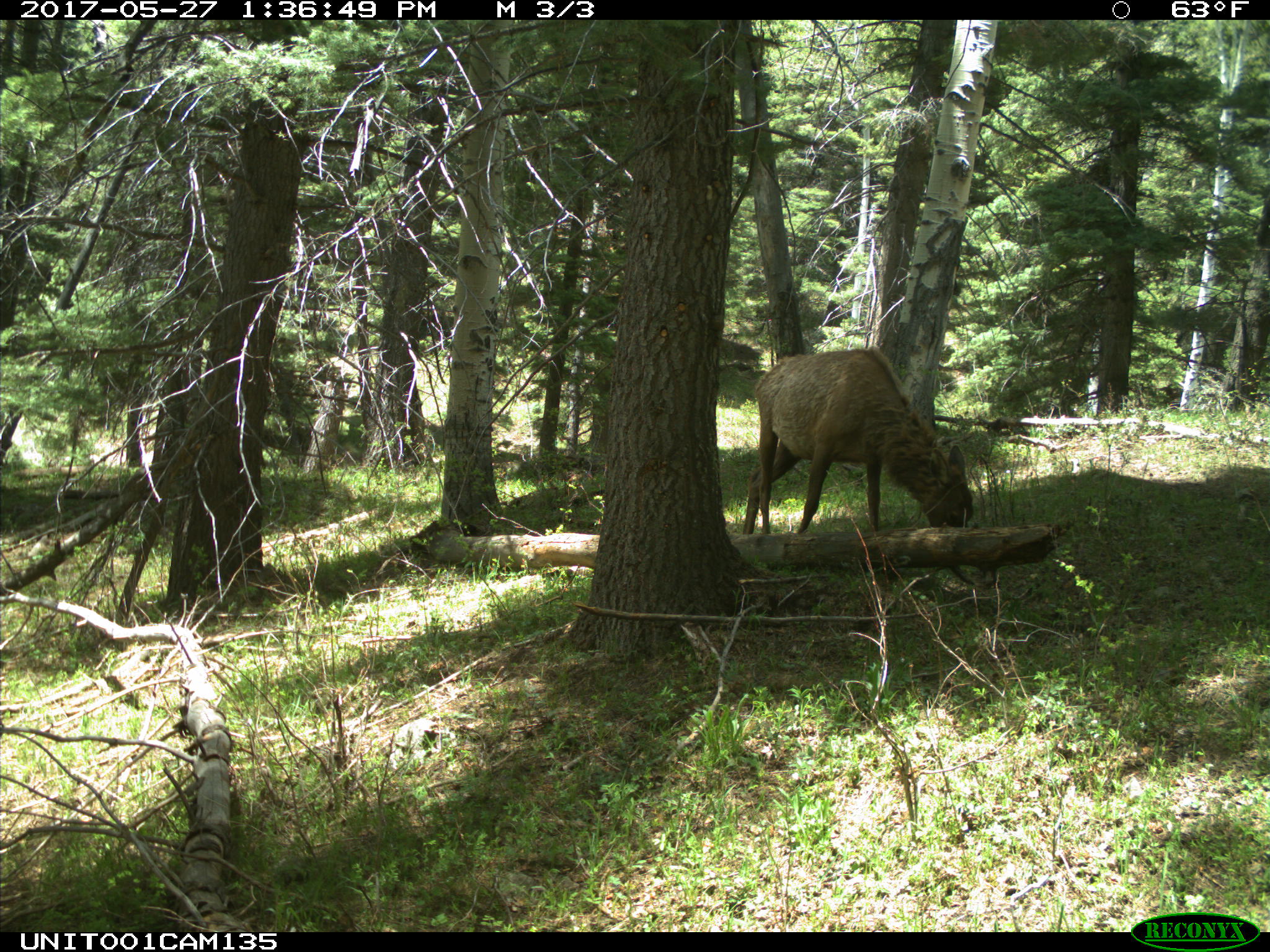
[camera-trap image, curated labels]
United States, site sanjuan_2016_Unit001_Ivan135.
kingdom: Animalia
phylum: Chordata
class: Mammalia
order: Artiodactyla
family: Cervidae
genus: Cervus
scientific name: Cervus elaphus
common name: red deer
Cervus elaphus (red deer).